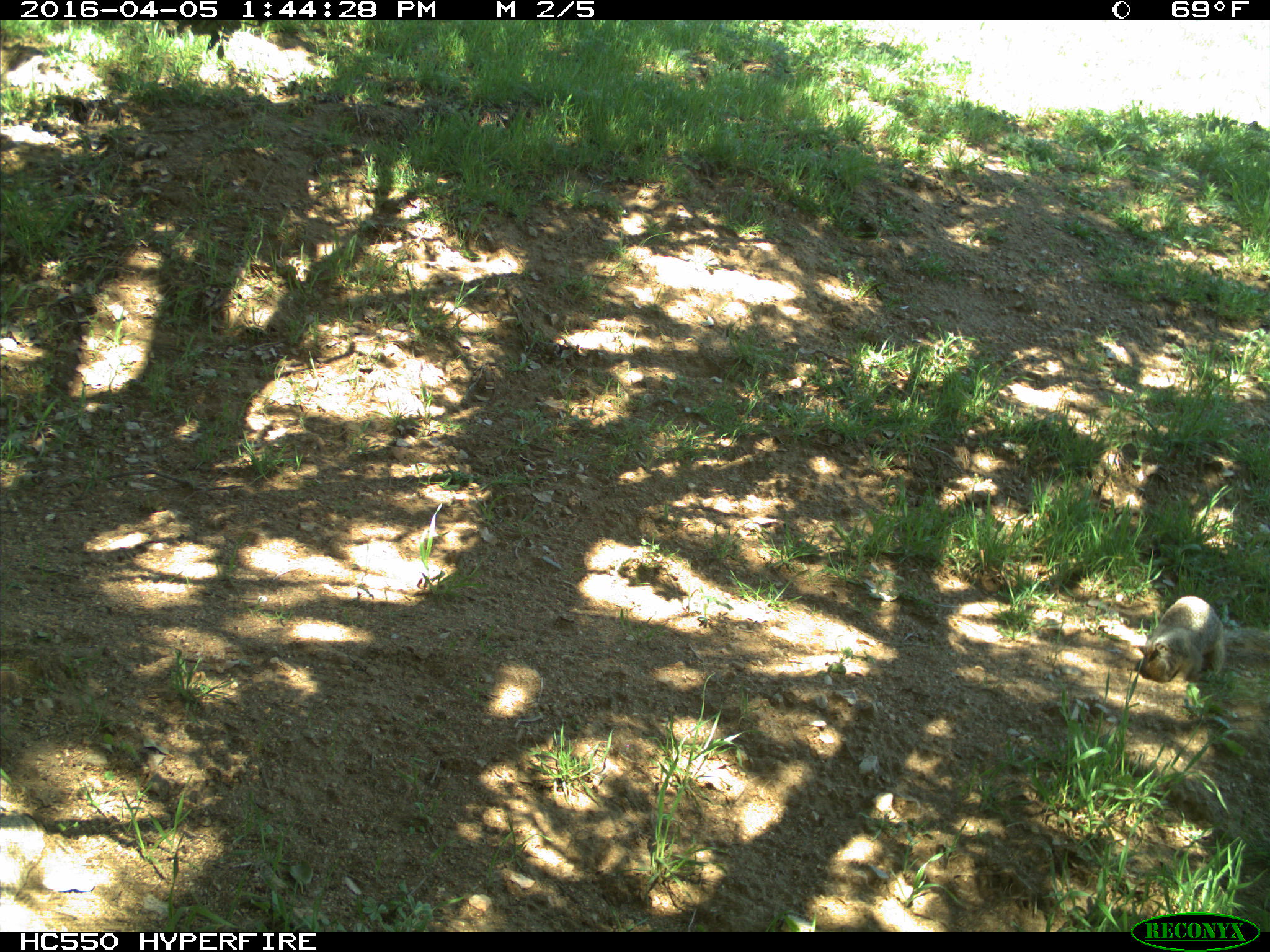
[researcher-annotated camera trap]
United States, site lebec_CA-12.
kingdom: Animalia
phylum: Chordata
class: Mammalia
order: Rodentia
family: Sciuridae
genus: Otospermophilus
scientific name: Otospermophilus beecheyi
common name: california ground squirrel